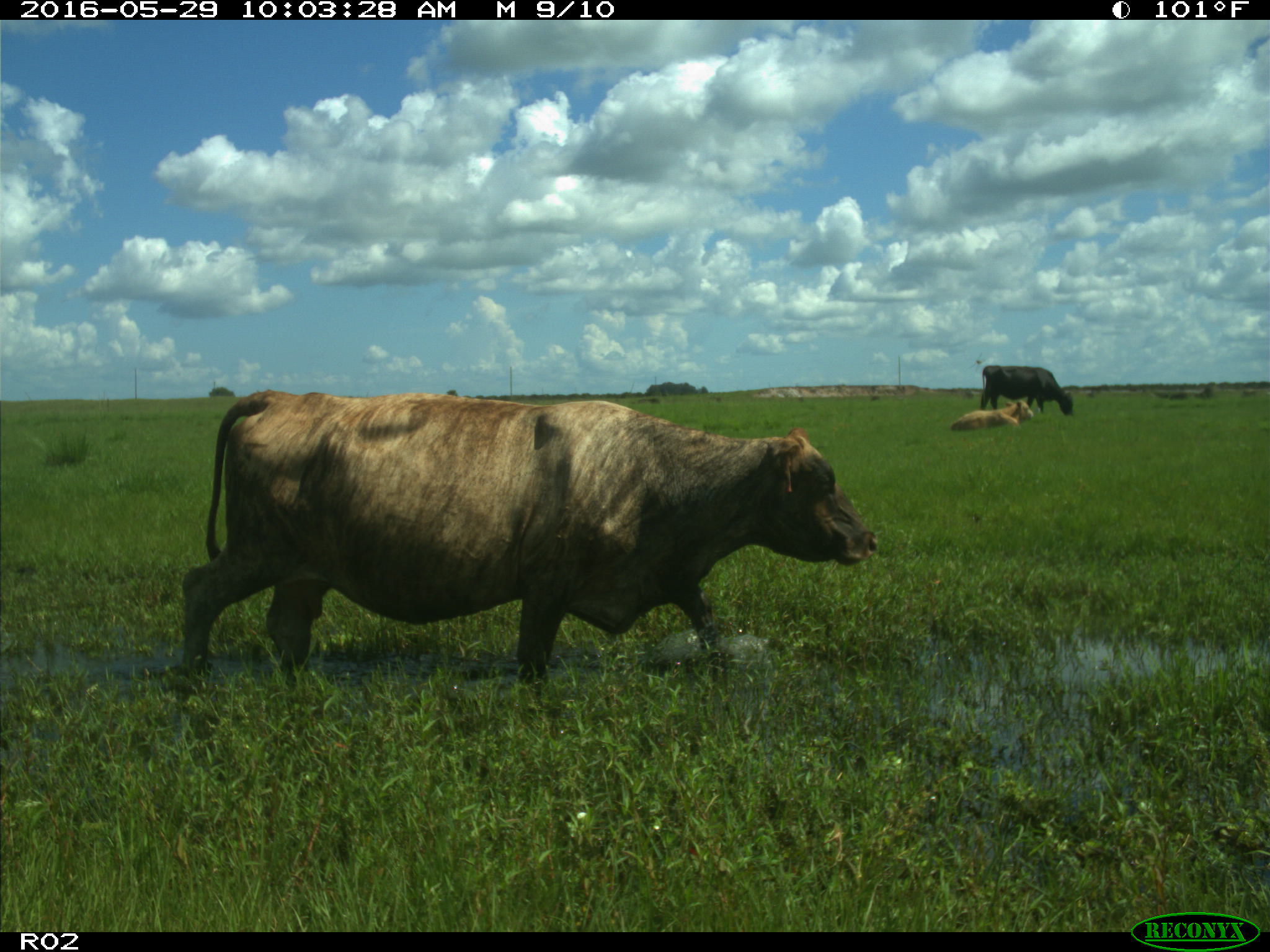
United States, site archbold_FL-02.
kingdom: Animalia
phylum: Chordata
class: Mammalia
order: Artiodactyla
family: Bovidae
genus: Bos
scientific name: Bos taurus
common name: domestic cow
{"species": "Bos taurus (domestic cow)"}